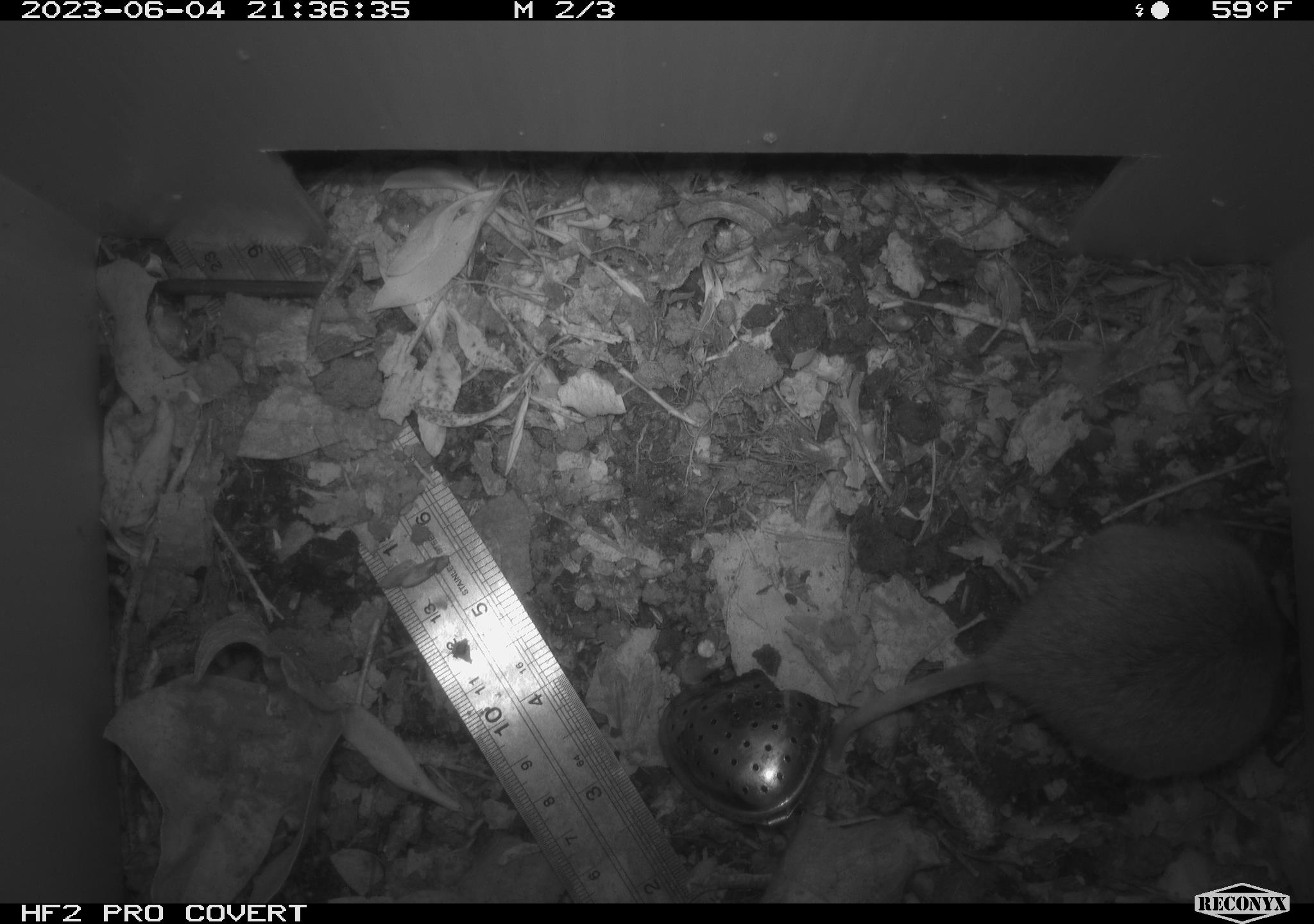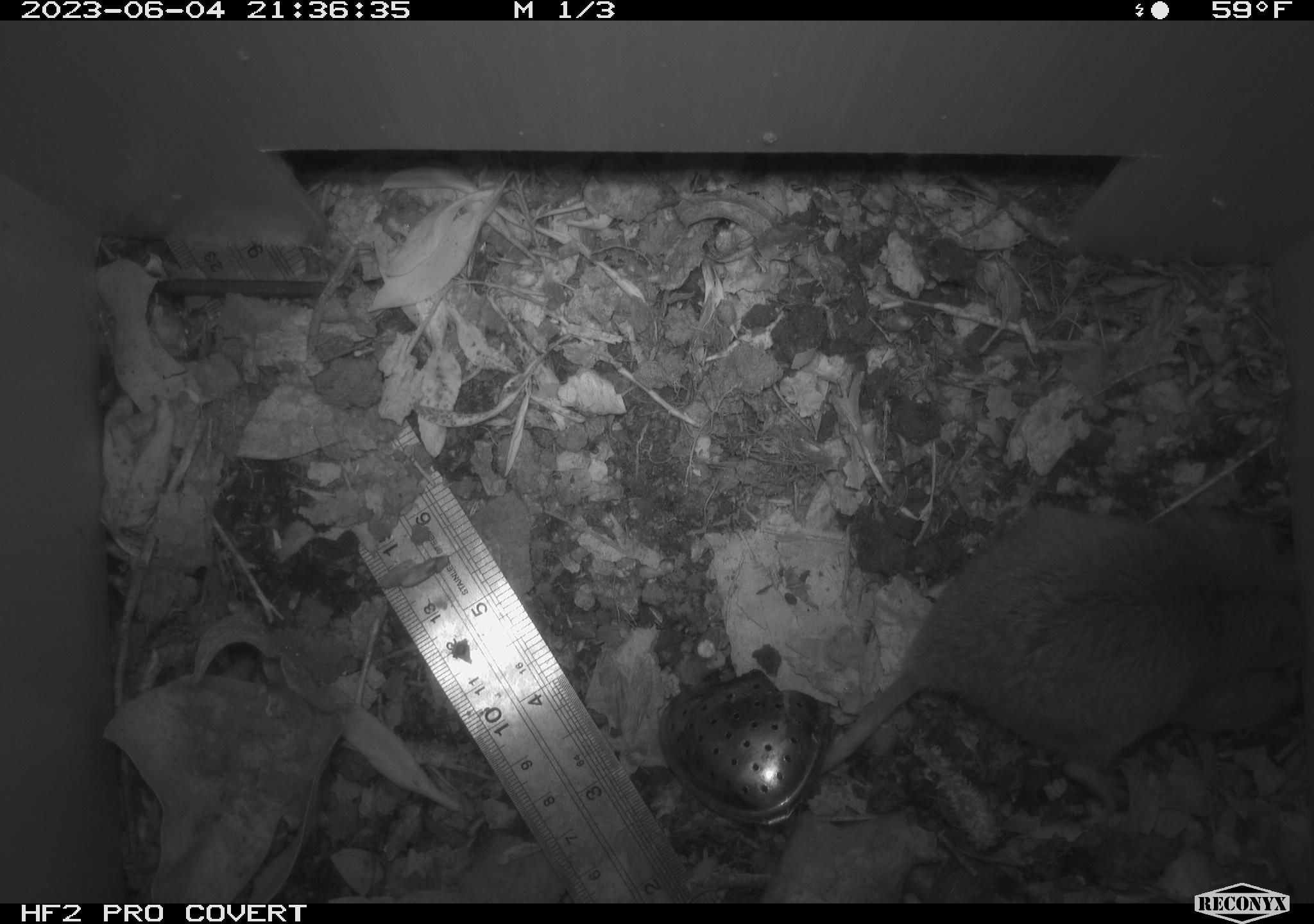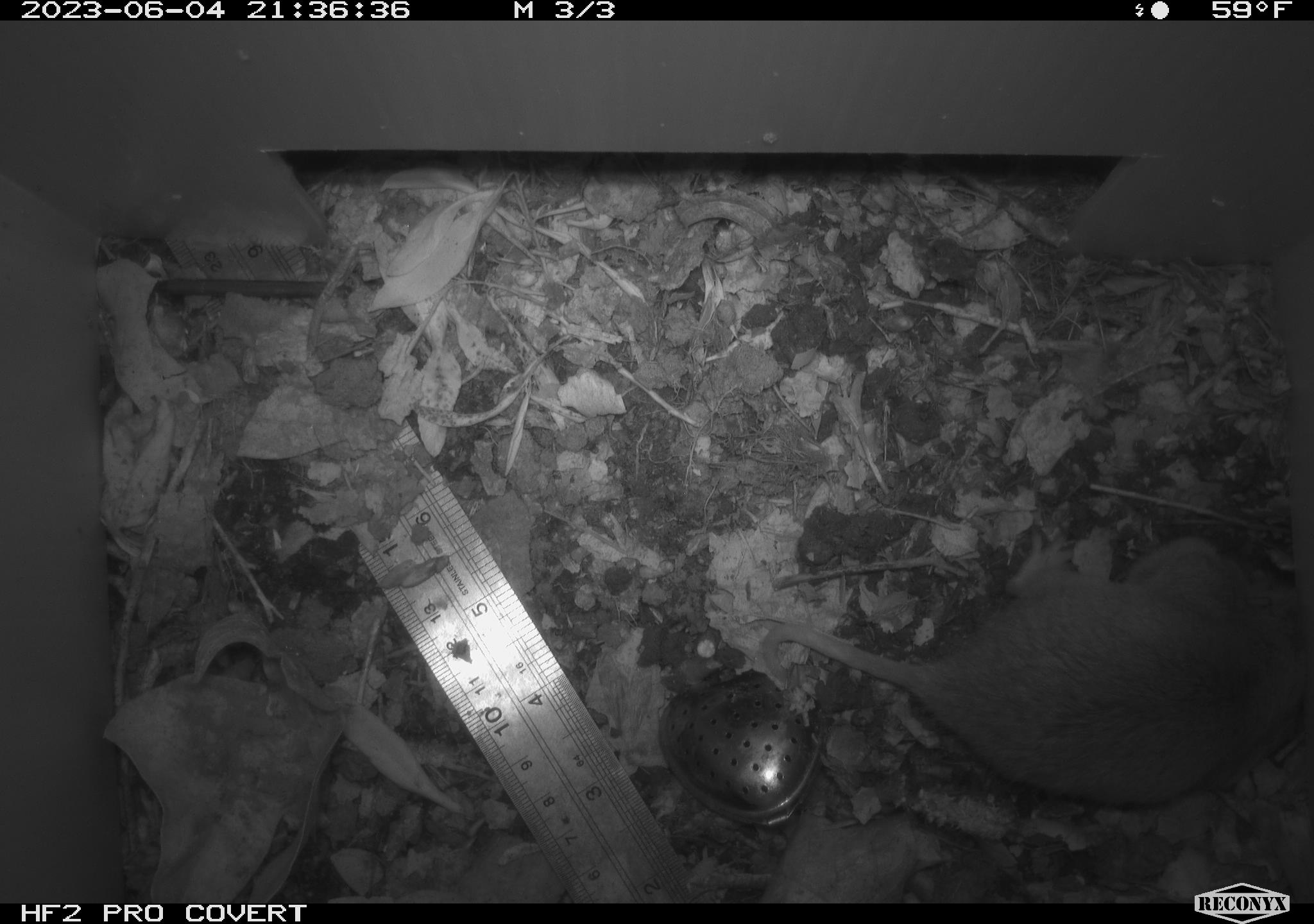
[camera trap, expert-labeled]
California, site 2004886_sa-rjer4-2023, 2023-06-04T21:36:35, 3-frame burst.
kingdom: Animalia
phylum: Chordata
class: Mammalia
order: Rodentia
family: Geomyidae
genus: Megascapheus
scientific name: Megascapheus bottae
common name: botta's pocket gopher